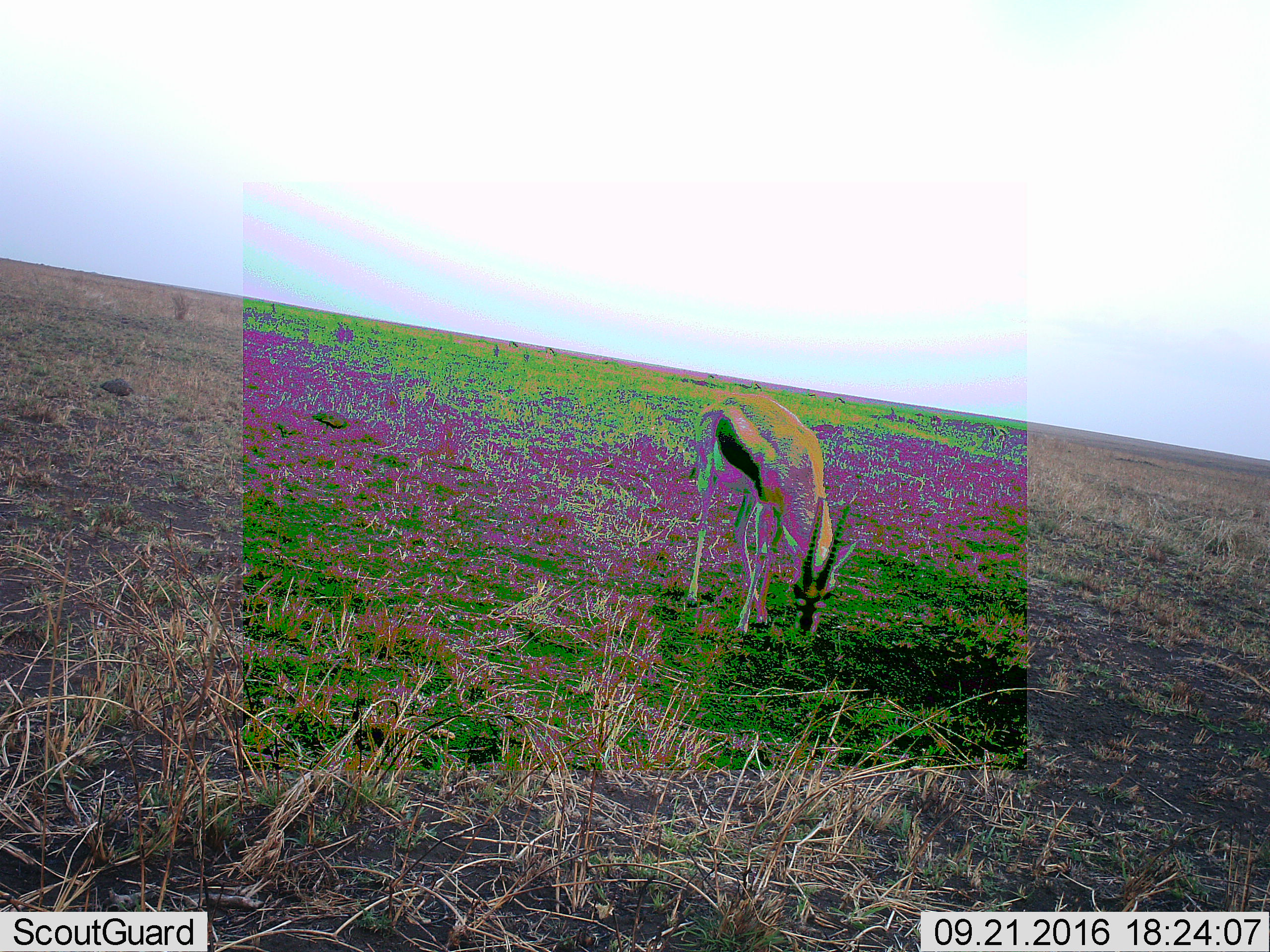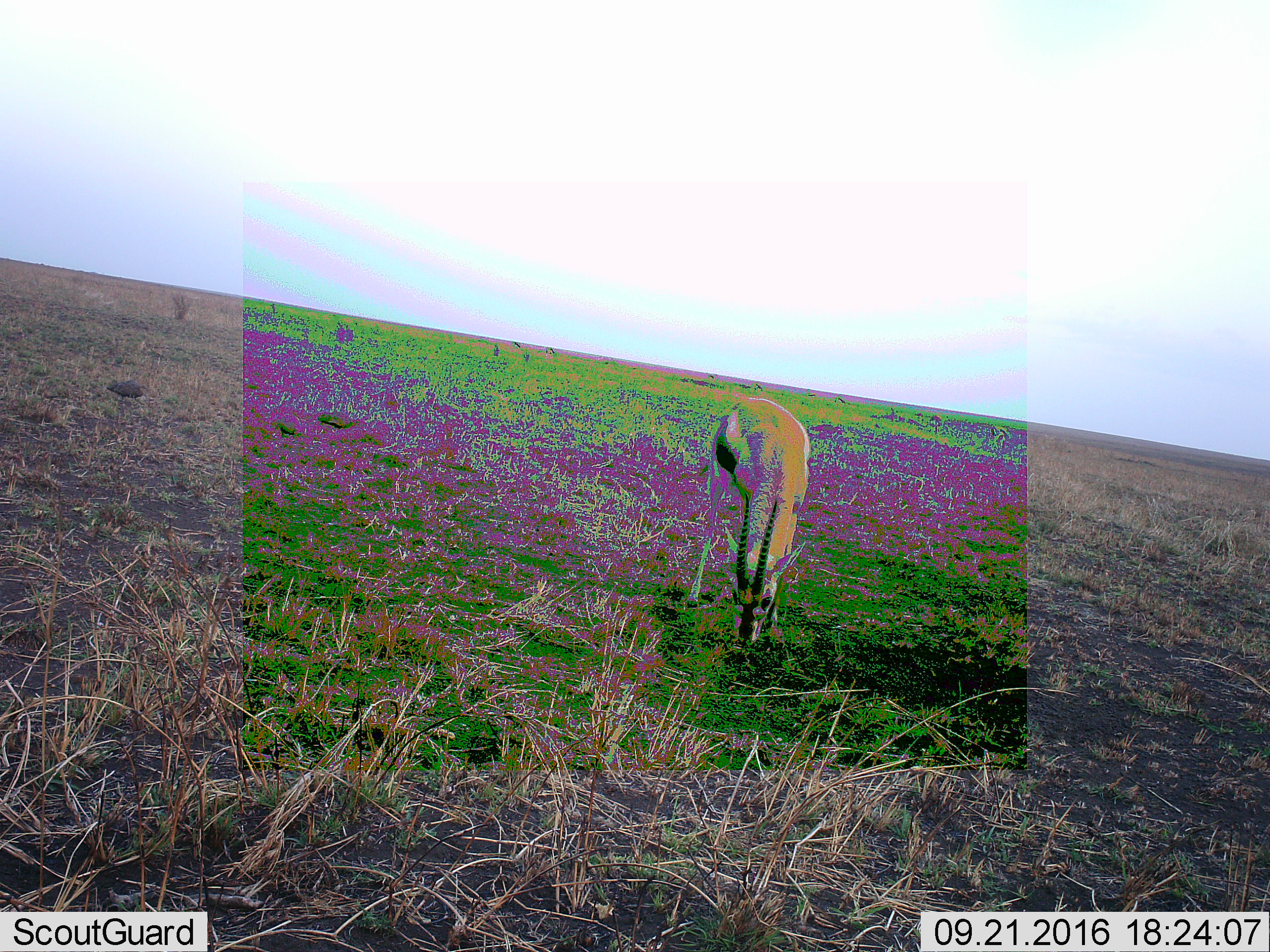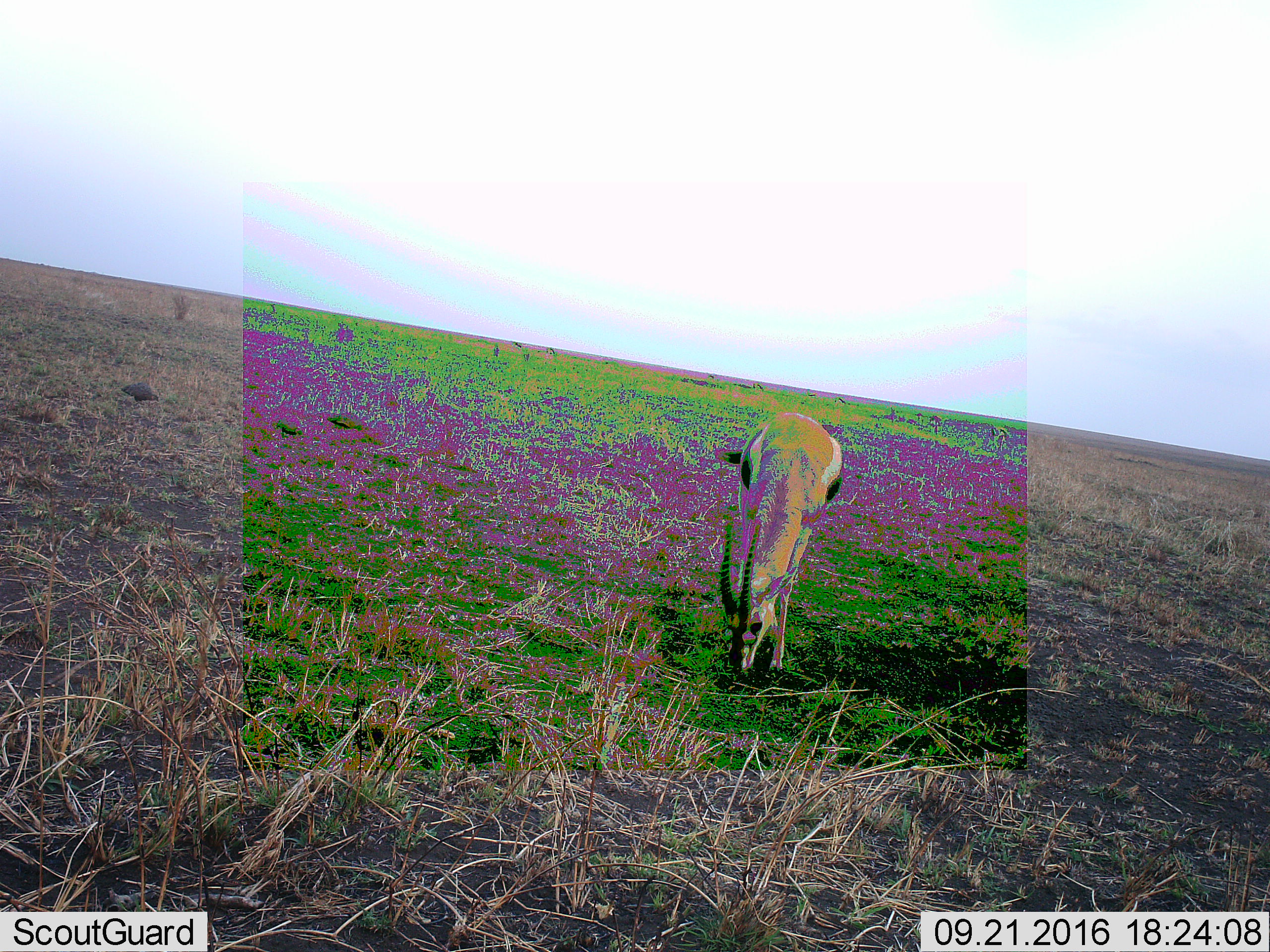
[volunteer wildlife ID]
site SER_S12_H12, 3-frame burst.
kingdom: Animalia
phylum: Chordata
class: Mammalia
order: Artiodactyla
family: Bovidae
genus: Eudorcas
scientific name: Eudorcas thomsonii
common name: thomson's gazelle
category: gazellethomsons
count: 1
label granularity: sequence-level